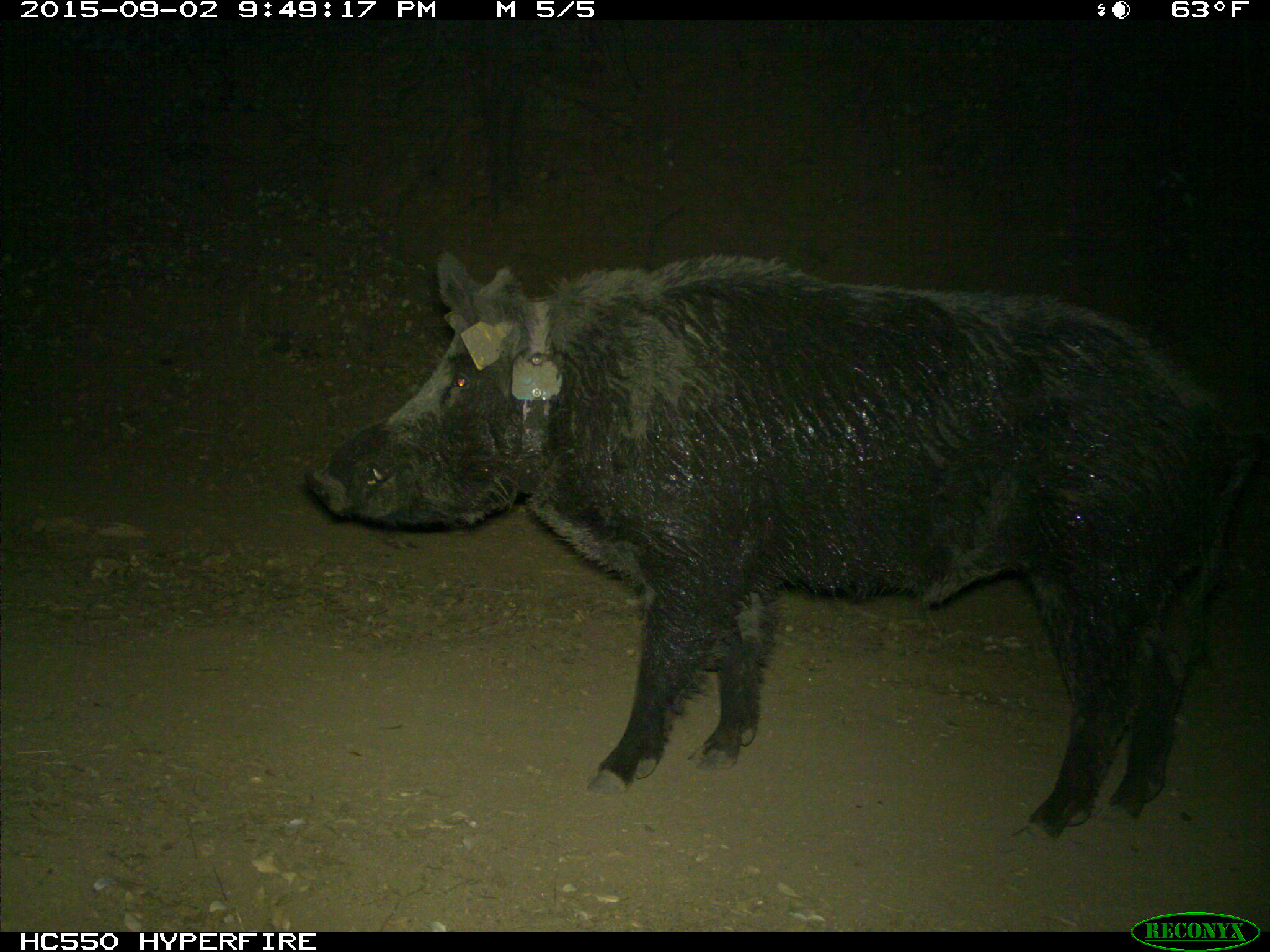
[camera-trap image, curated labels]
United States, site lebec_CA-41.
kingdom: Animalia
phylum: Chordata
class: Mammalia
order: Artiodactyla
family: Suidae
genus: Sus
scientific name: Sus scrofa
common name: wild boar